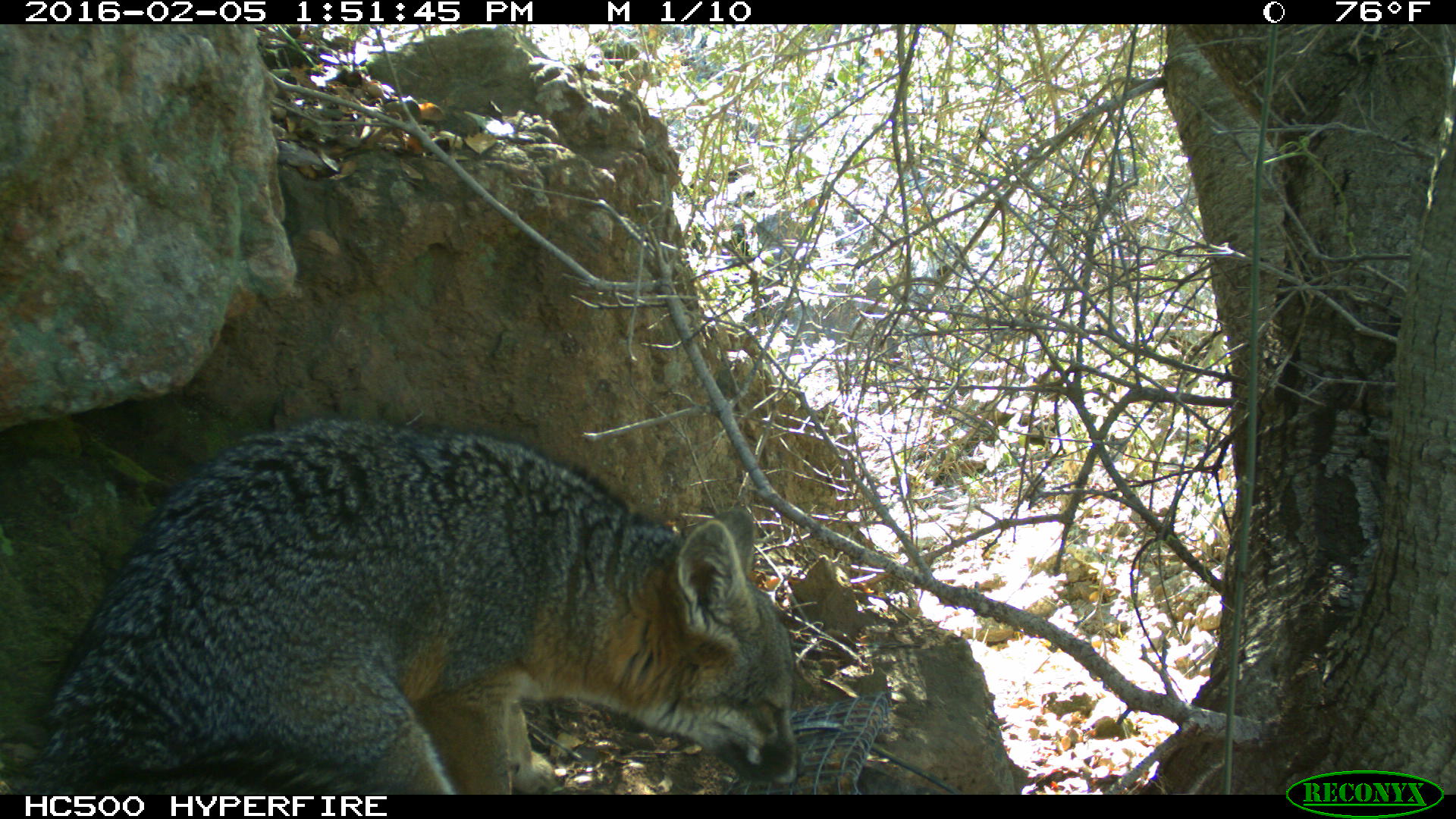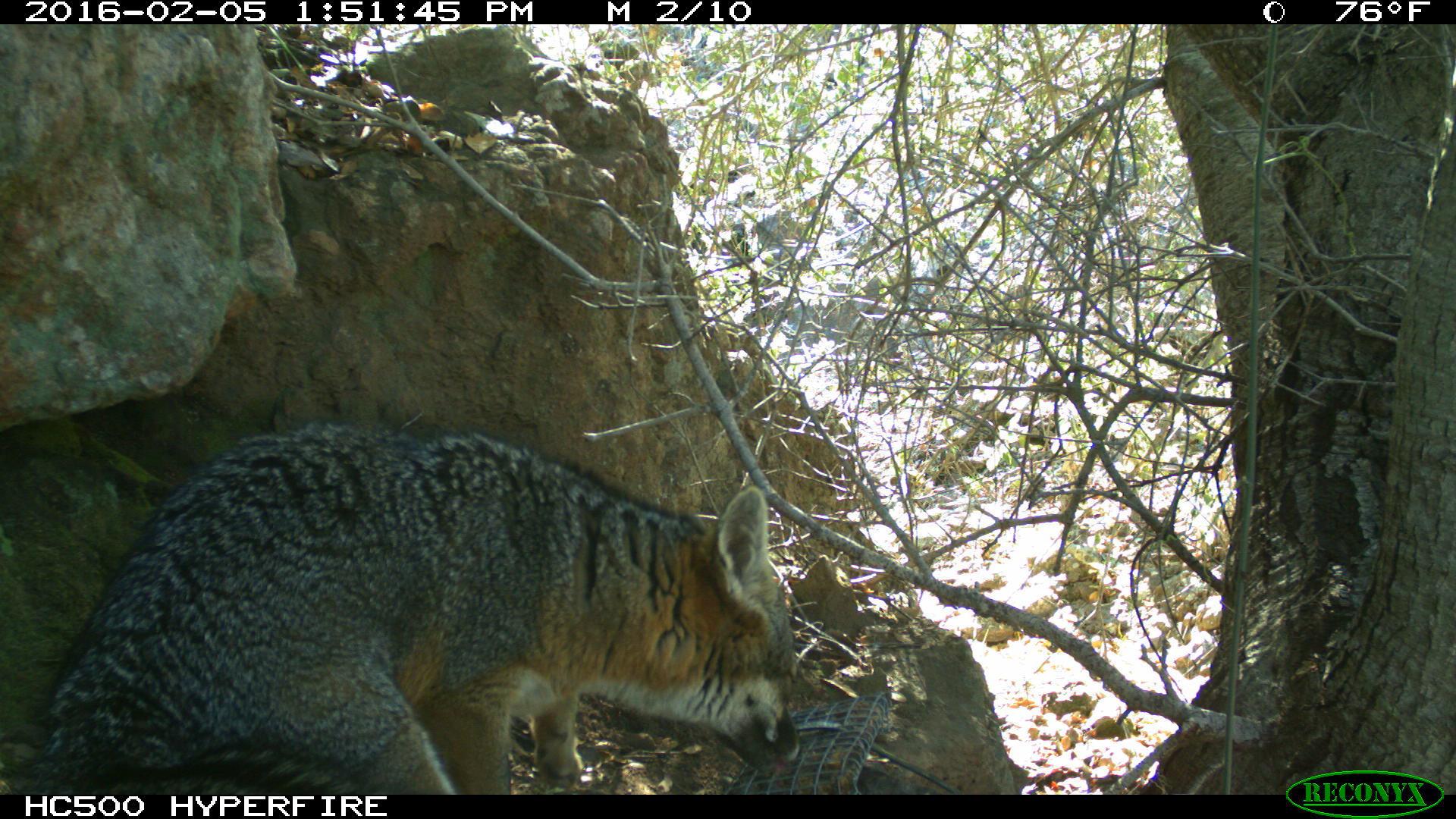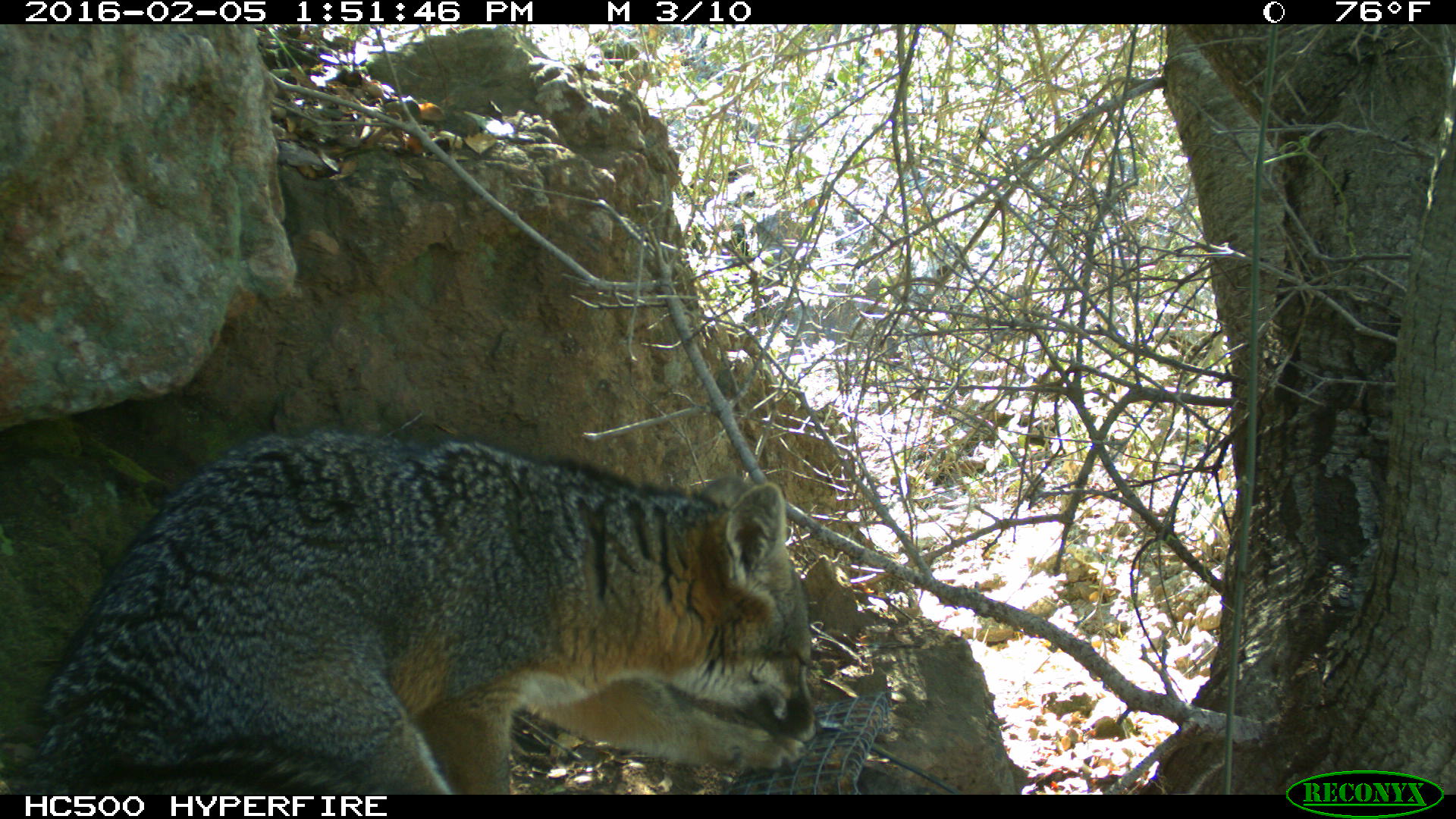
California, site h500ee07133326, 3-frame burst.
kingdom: Animalia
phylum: Chordata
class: Mammalia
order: Carnivora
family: Canidae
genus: Urocyon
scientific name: Urocyon littoralis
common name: island fox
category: fox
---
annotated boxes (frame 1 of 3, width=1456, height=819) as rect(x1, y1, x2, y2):
fox: rect(0, 416, 805, 793)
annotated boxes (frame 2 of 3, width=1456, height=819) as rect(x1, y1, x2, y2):
fox: rect(0, 417, 802, 795)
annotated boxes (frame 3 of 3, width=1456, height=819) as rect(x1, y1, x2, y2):
fox: rect(0, 429, 819, 794)